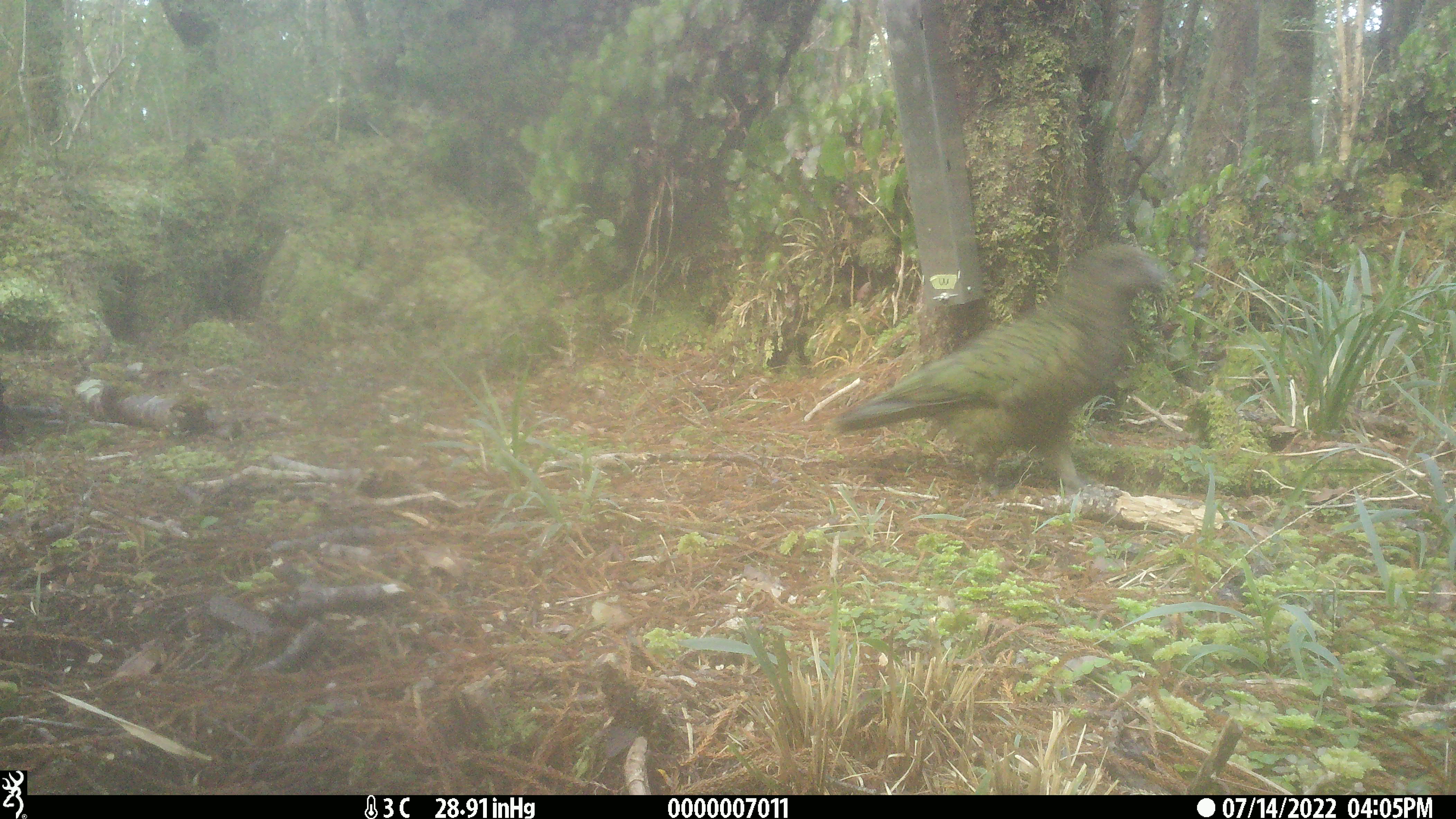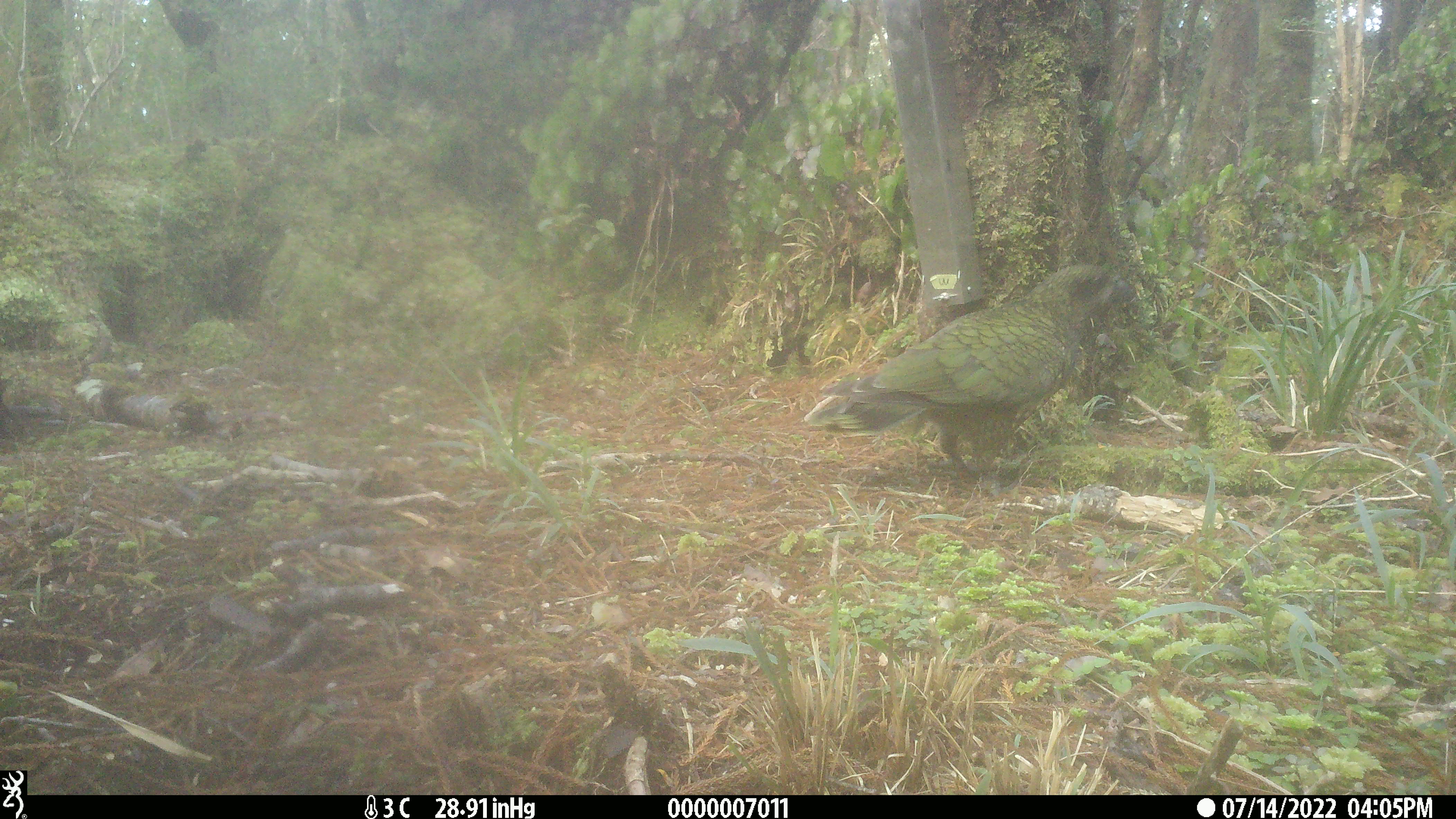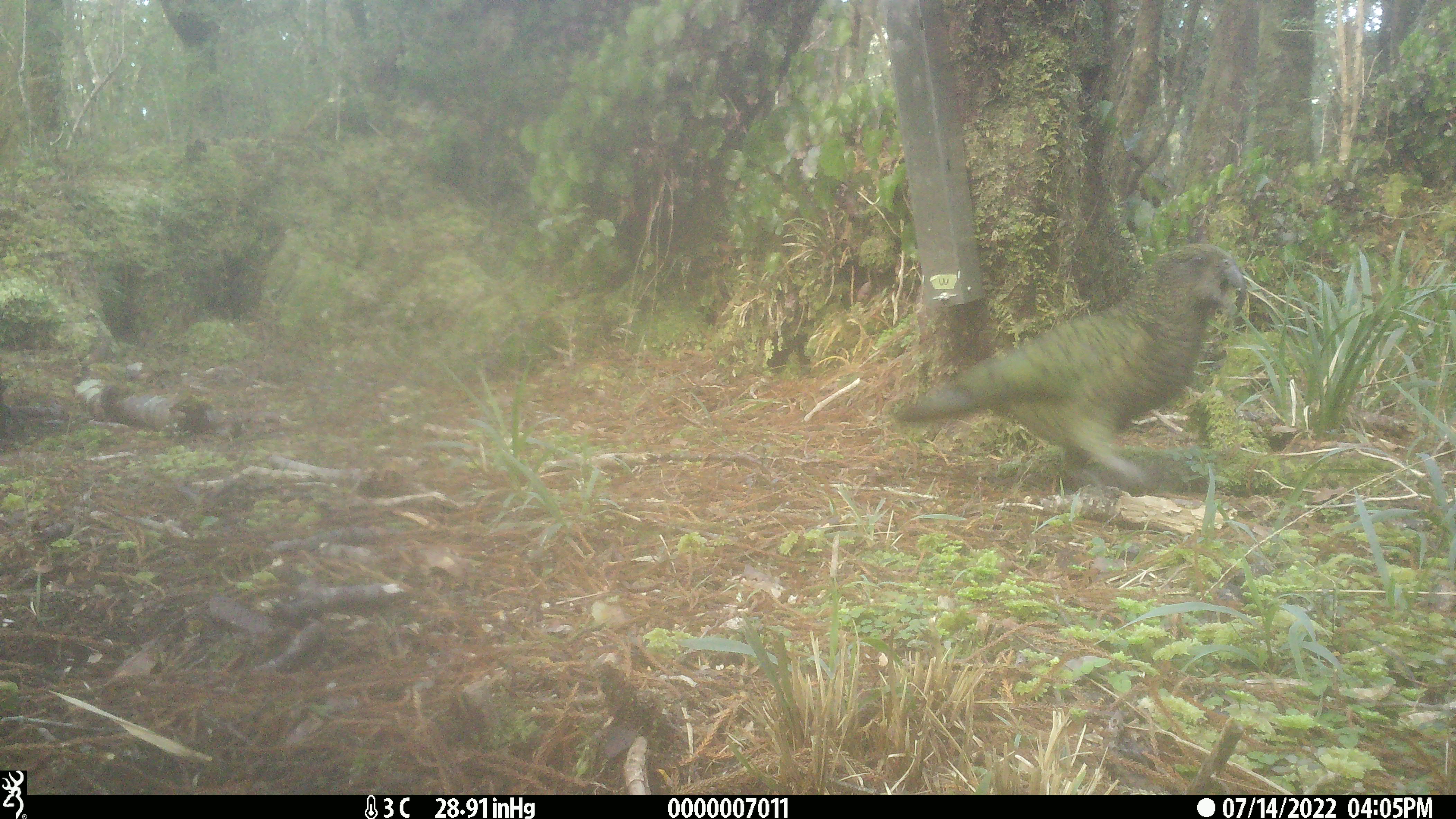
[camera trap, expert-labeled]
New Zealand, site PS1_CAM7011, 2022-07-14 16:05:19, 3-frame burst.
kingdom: Animalia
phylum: Chordata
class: Aves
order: Psittaciformes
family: Strigopidae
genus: Nestor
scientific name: Nestor notabilis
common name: kea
Kea (Nestor notabilis).